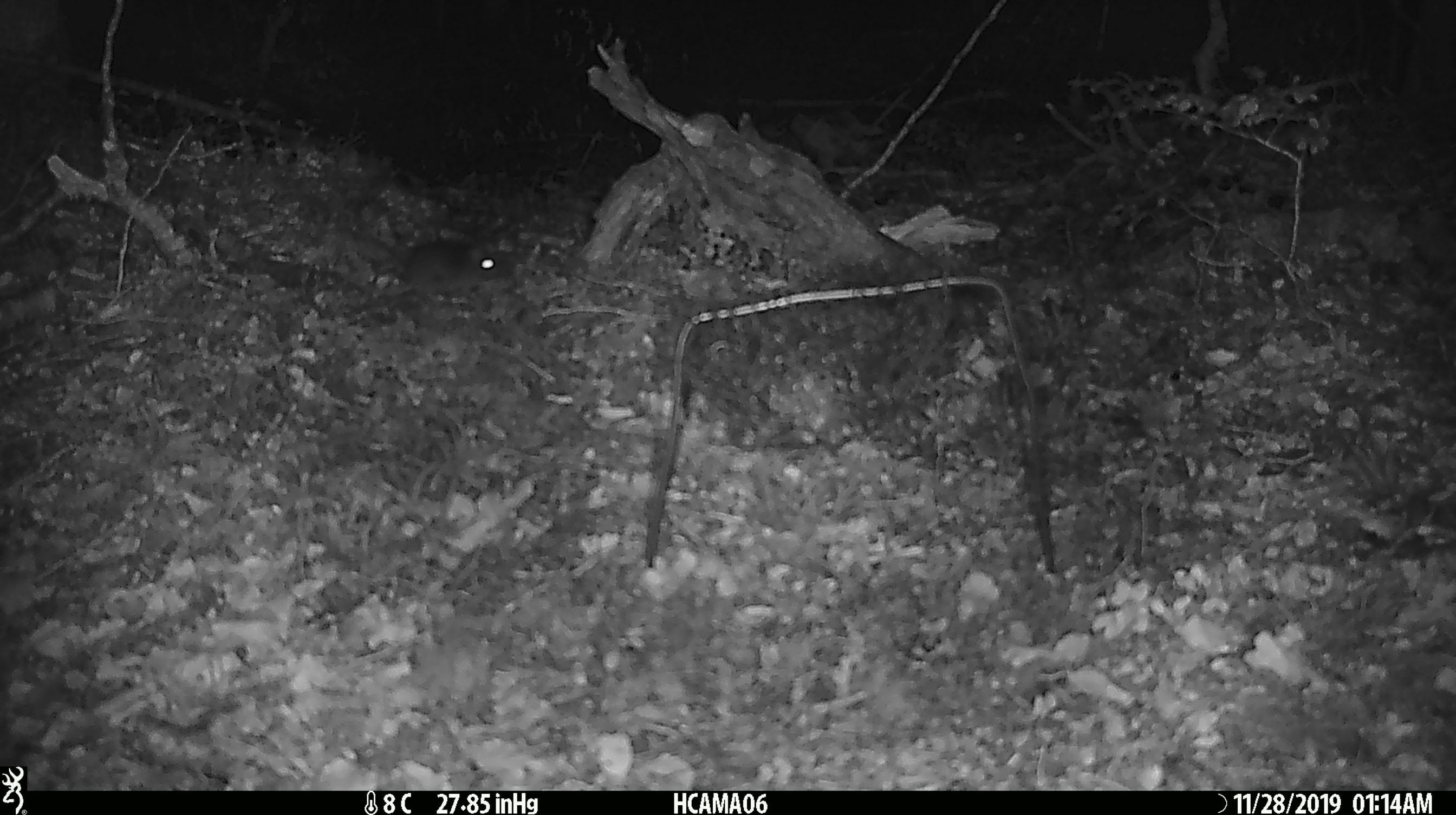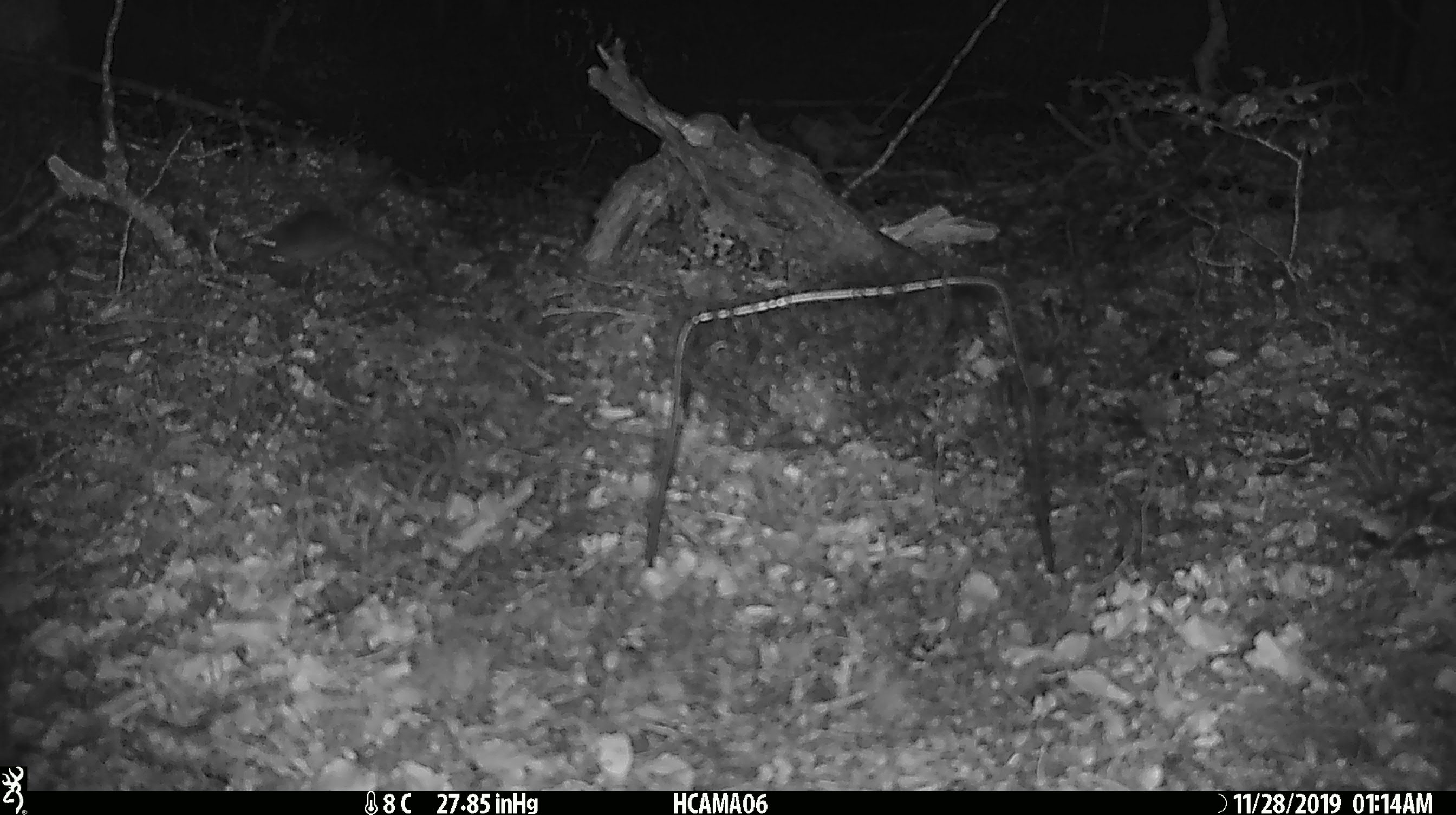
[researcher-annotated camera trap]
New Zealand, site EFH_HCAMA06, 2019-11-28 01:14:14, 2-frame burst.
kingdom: Animalia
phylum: Chordata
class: Mammalia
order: Rodentia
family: Muridae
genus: Mus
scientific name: Mus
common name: mouse